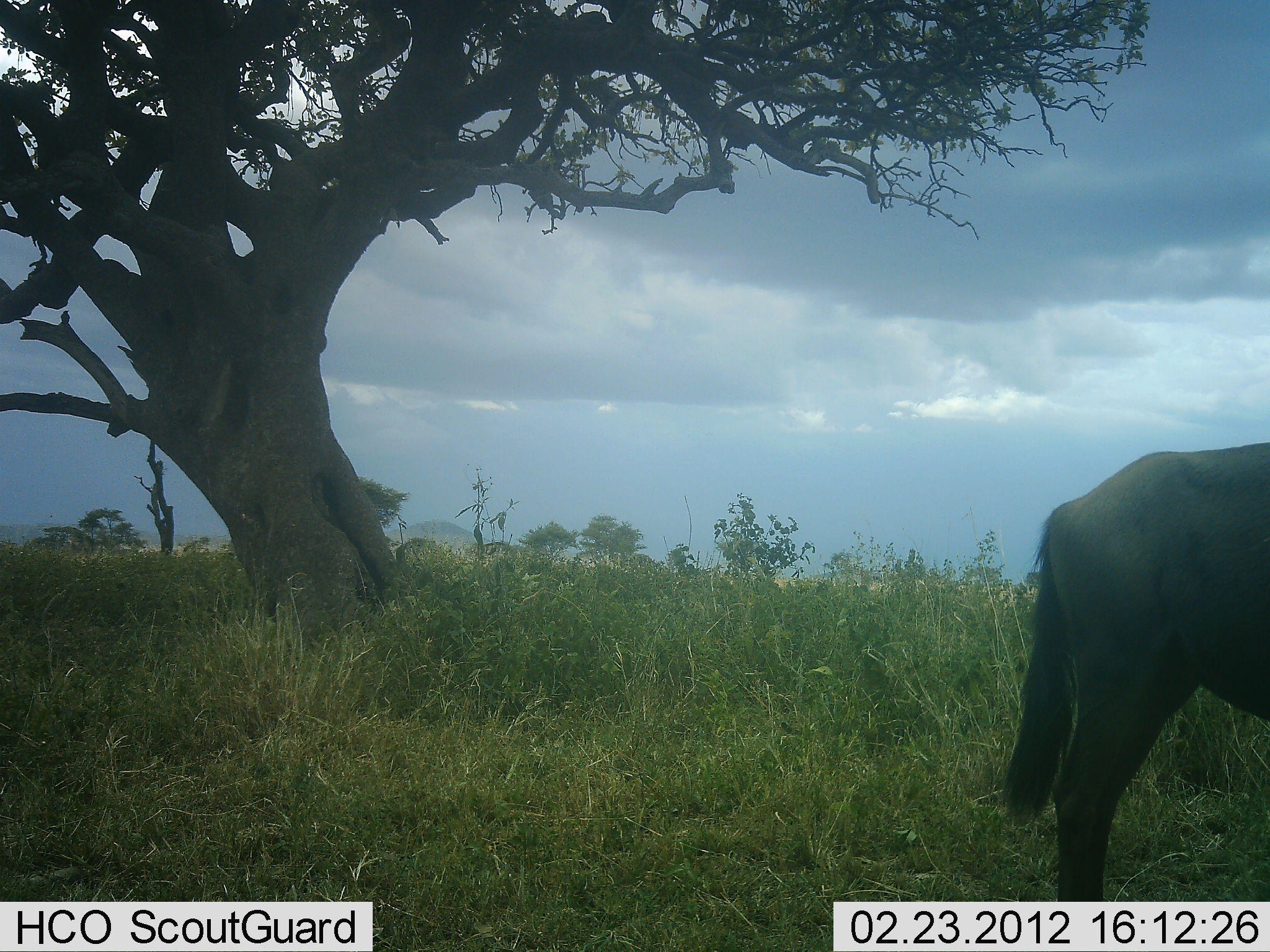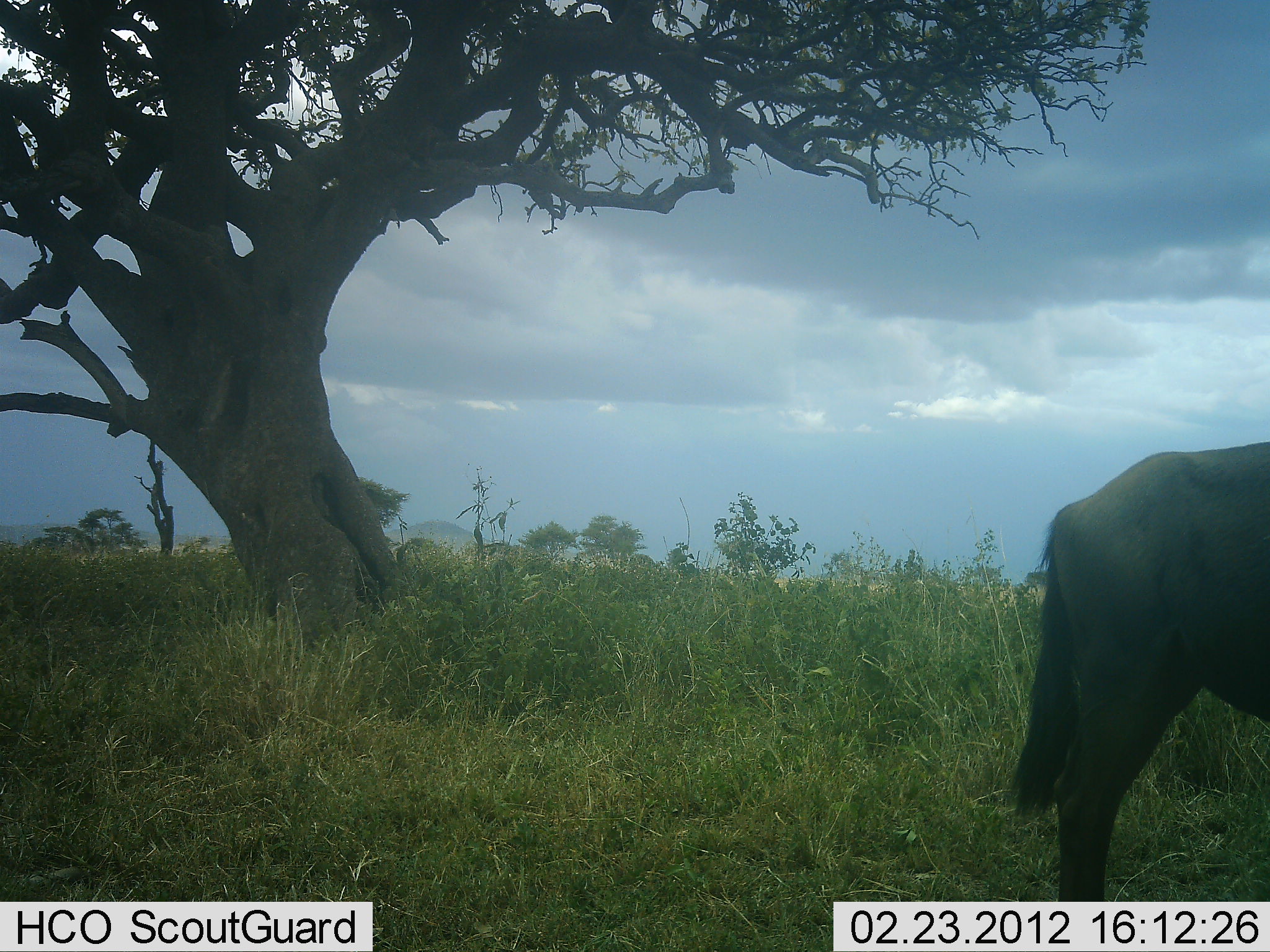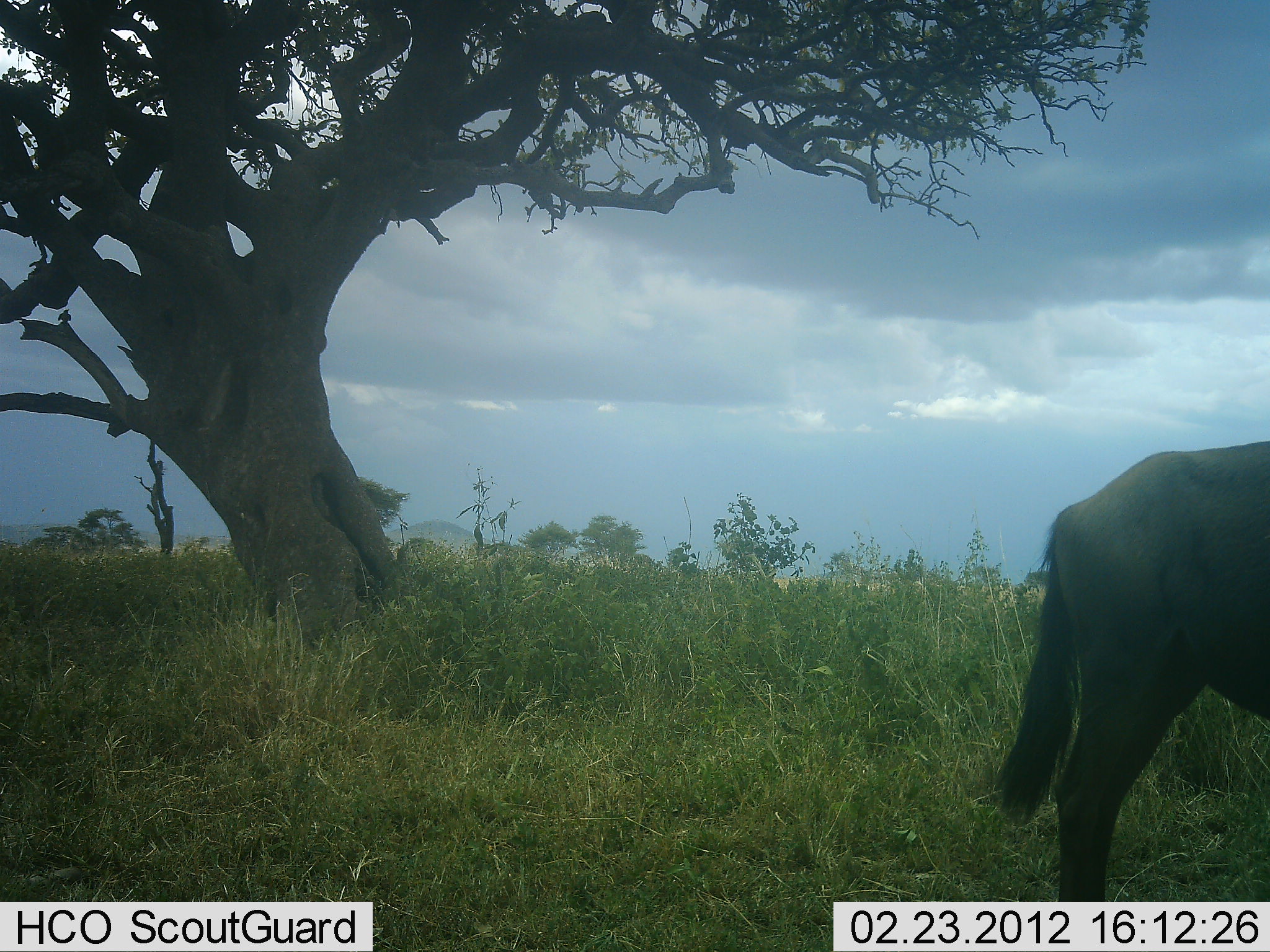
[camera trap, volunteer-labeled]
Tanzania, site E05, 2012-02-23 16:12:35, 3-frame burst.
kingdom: Animalia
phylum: Chordata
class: Mammalia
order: Artiodactyla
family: Bovidae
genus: Connochaetes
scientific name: Connochaetes taurinus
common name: blue wildebeest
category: wildebeest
Wildebeest (blue wildebeest) (Connochaetes taurinus), count 1. Behavior (volunteer vote fractions): standing 96%, resting 0%, moving 4%, interacting 0%. Young present (vote fraction): 0%. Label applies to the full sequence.